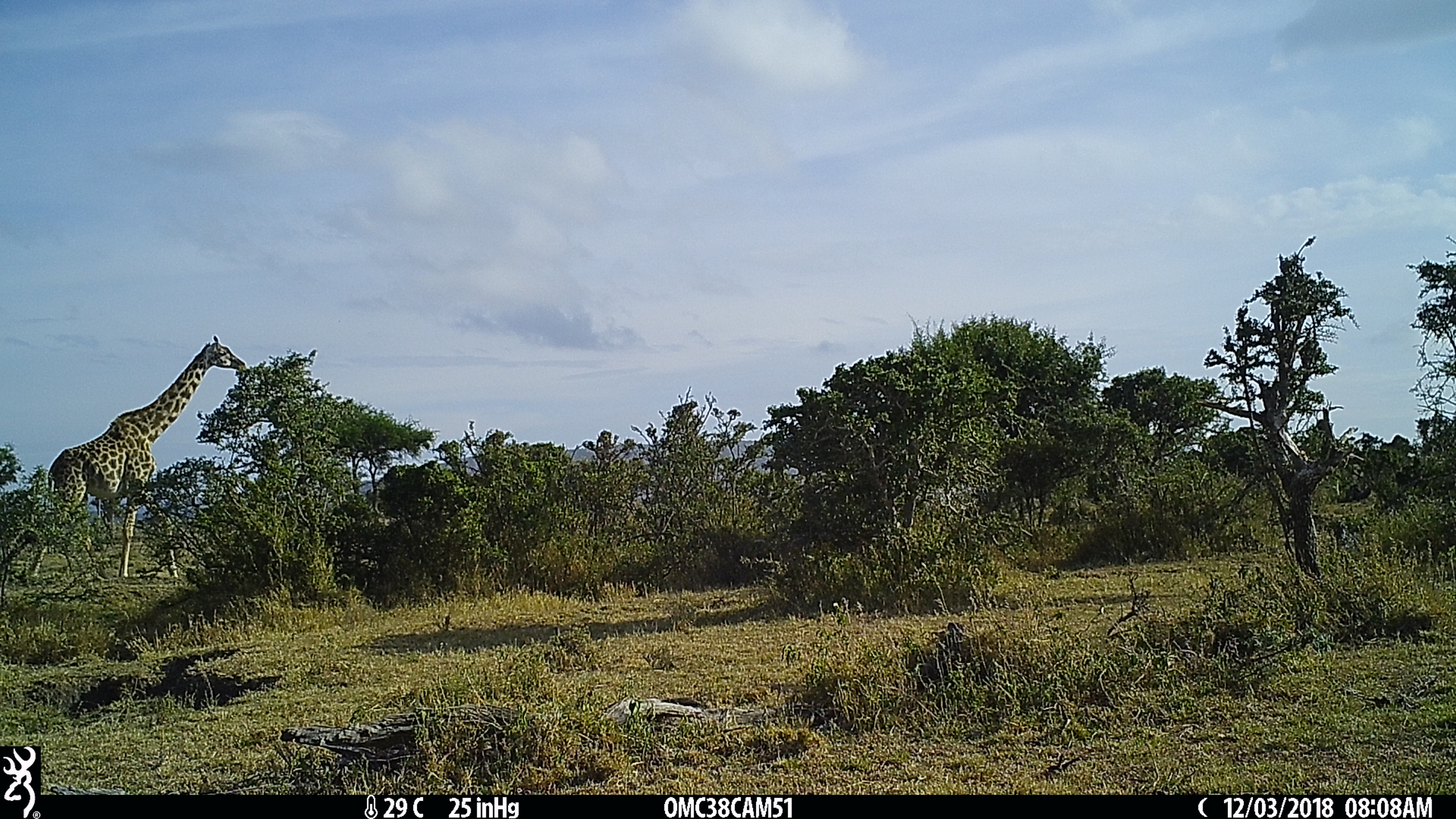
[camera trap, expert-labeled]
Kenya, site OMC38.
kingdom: Animalia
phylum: Chordata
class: Mammalia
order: Artiodactyla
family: Giraffidae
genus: Giraffa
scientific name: Giraffa camelopardalis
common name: northern giraffe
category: giraffe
Giraffe (northern giraffe) (Giraffa camelopardalis).